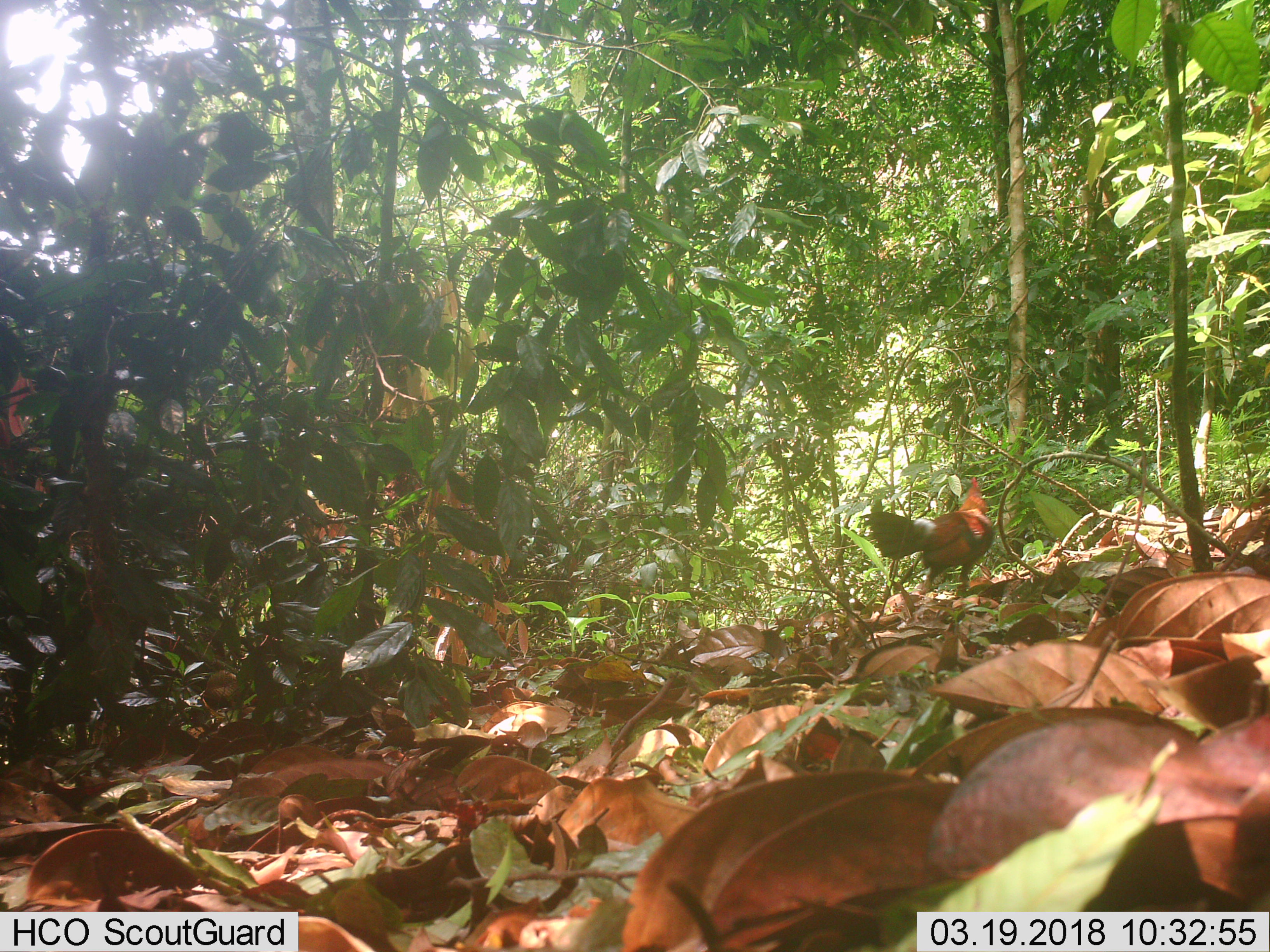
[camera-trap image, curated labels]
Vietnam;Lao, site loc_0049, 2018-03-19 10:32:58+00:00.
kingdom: Animalia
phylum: Chordata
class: Aves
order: Galliformes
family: Phasianidae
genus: Gallus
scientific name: Gallus gallus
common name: red junglefowl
Red junglefowl (Gallus gallus). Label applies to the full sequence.